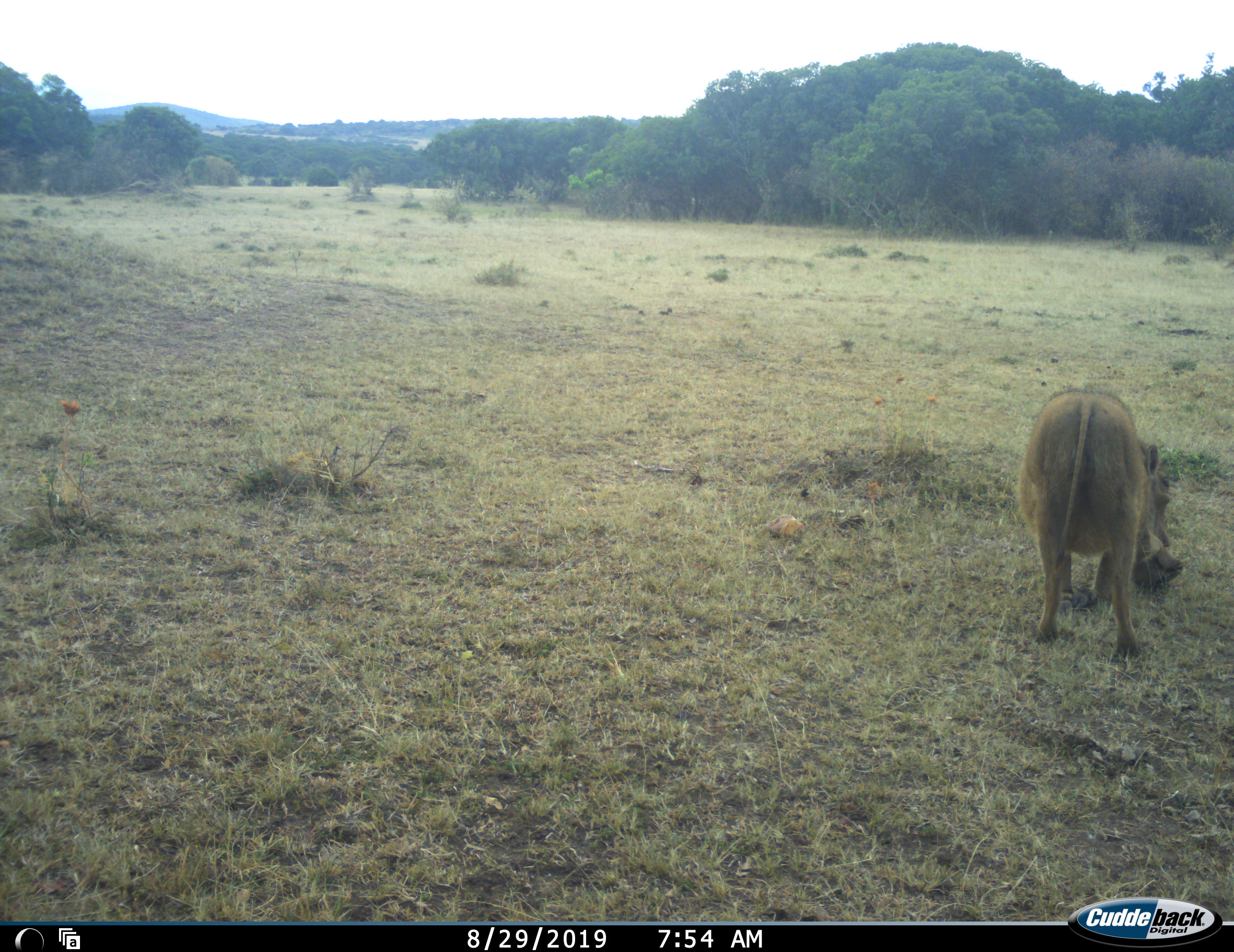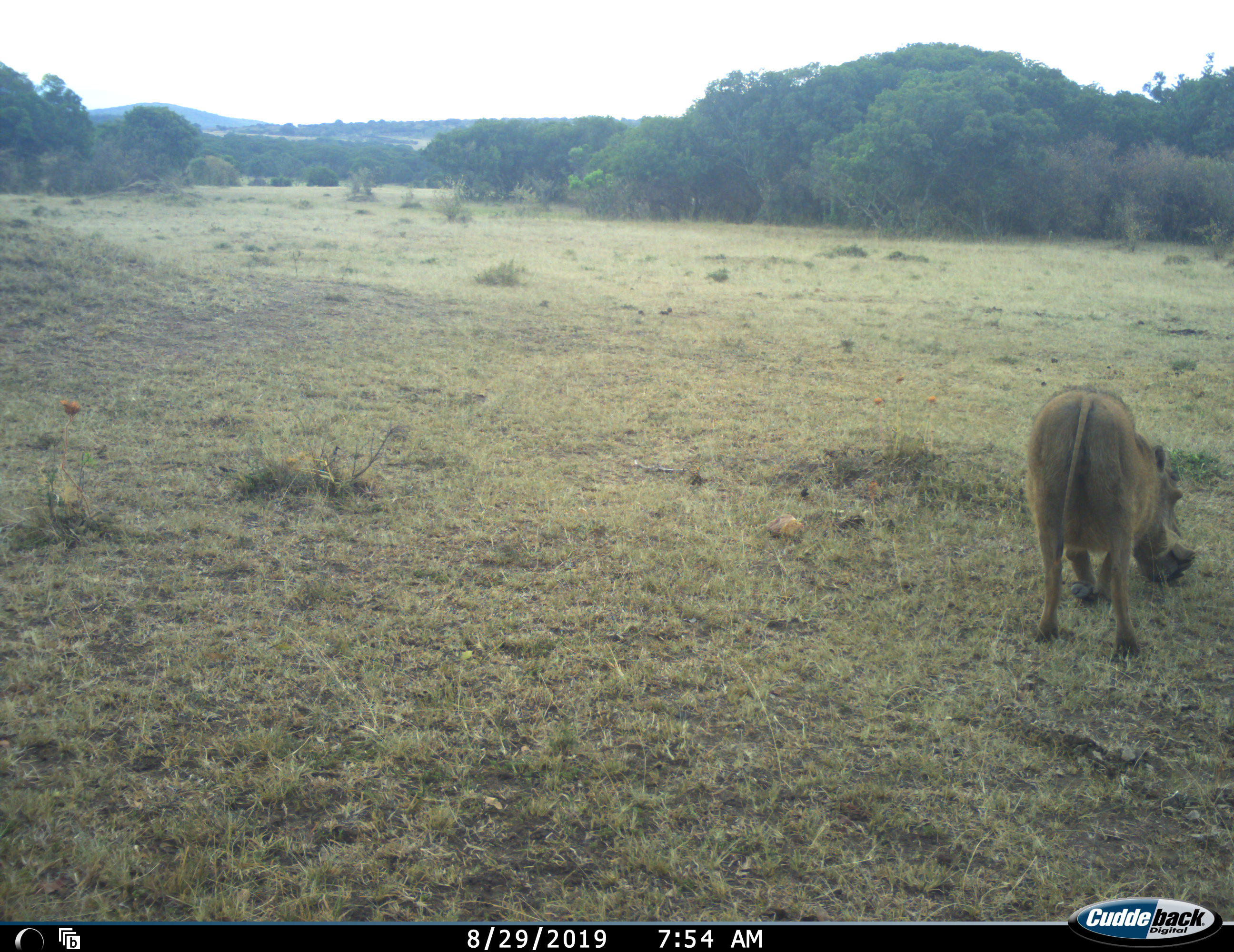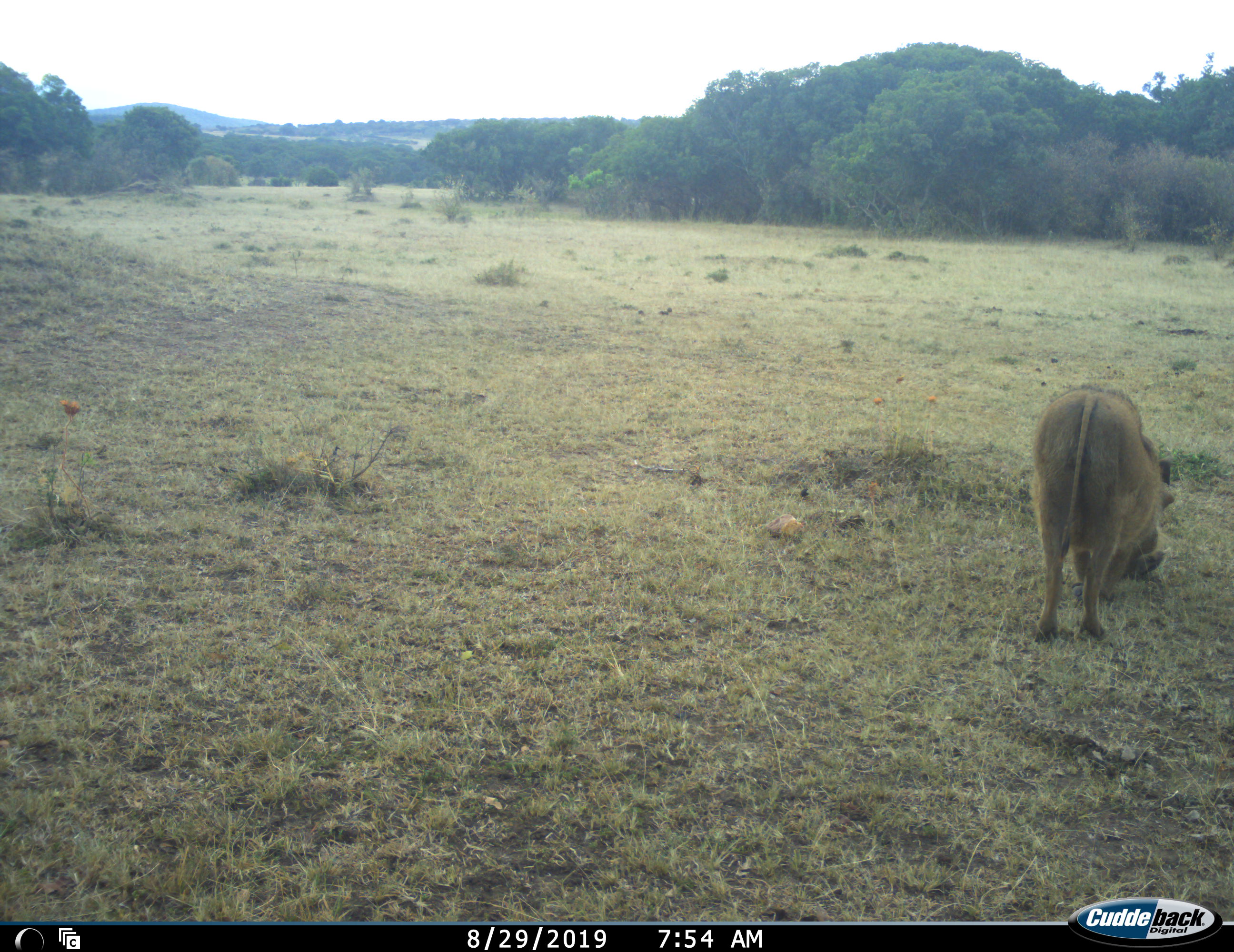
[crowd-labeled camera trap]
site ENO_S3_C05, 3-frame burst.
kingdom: Animalia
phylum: Chordata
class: Mammalia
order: Artiodactyla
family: Suidae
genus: Phacochoerus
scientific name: Phacochoerus africanus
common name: warthog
Warthog (Phacochoerus africanus), count 1. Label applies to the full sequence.